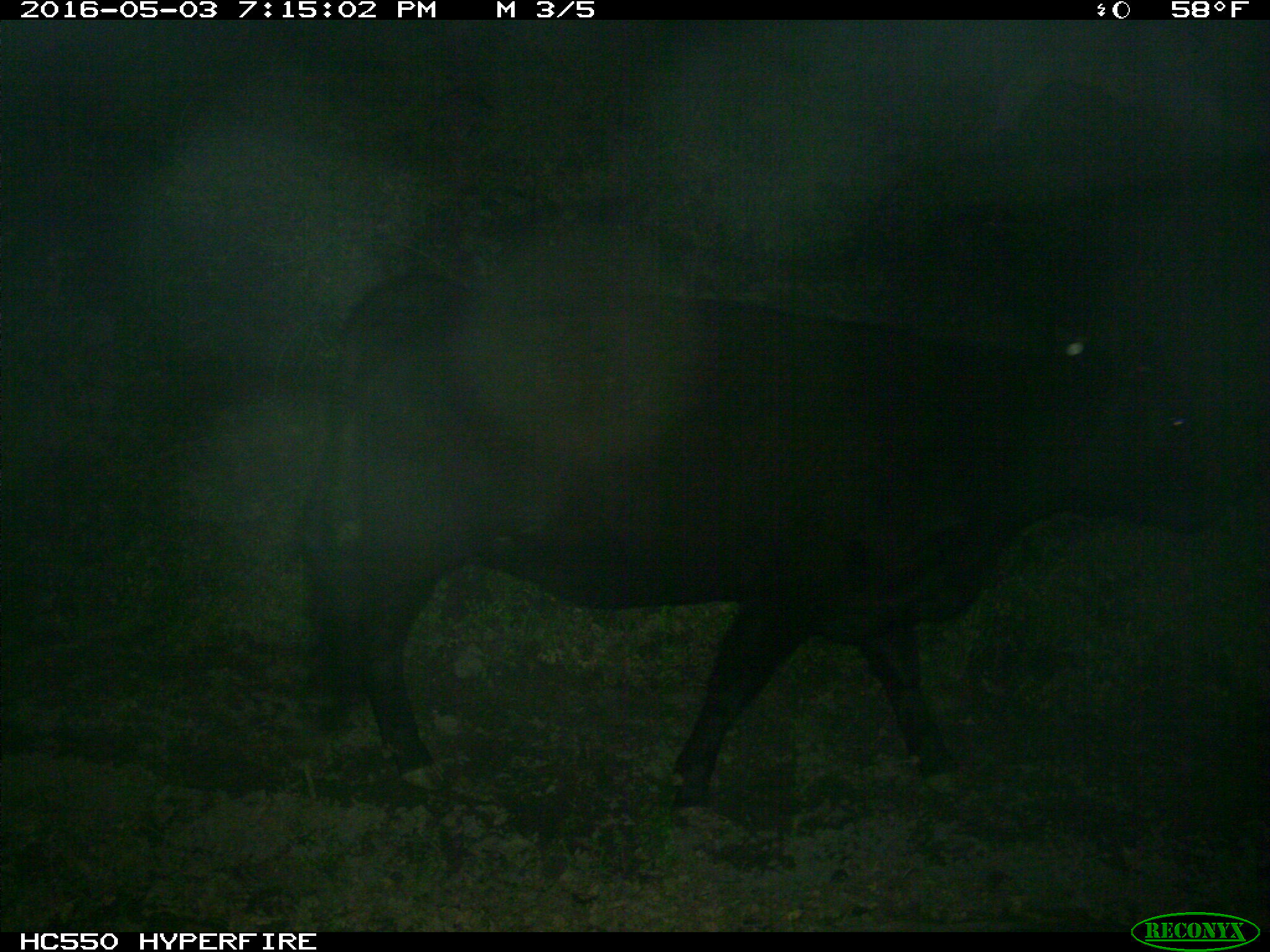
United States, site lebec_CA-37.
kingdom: Animalia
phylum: Chordata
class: Mammalia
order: Artiodactyla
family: Bovidae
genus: Bos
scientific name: Bos taurus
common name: domestic cow